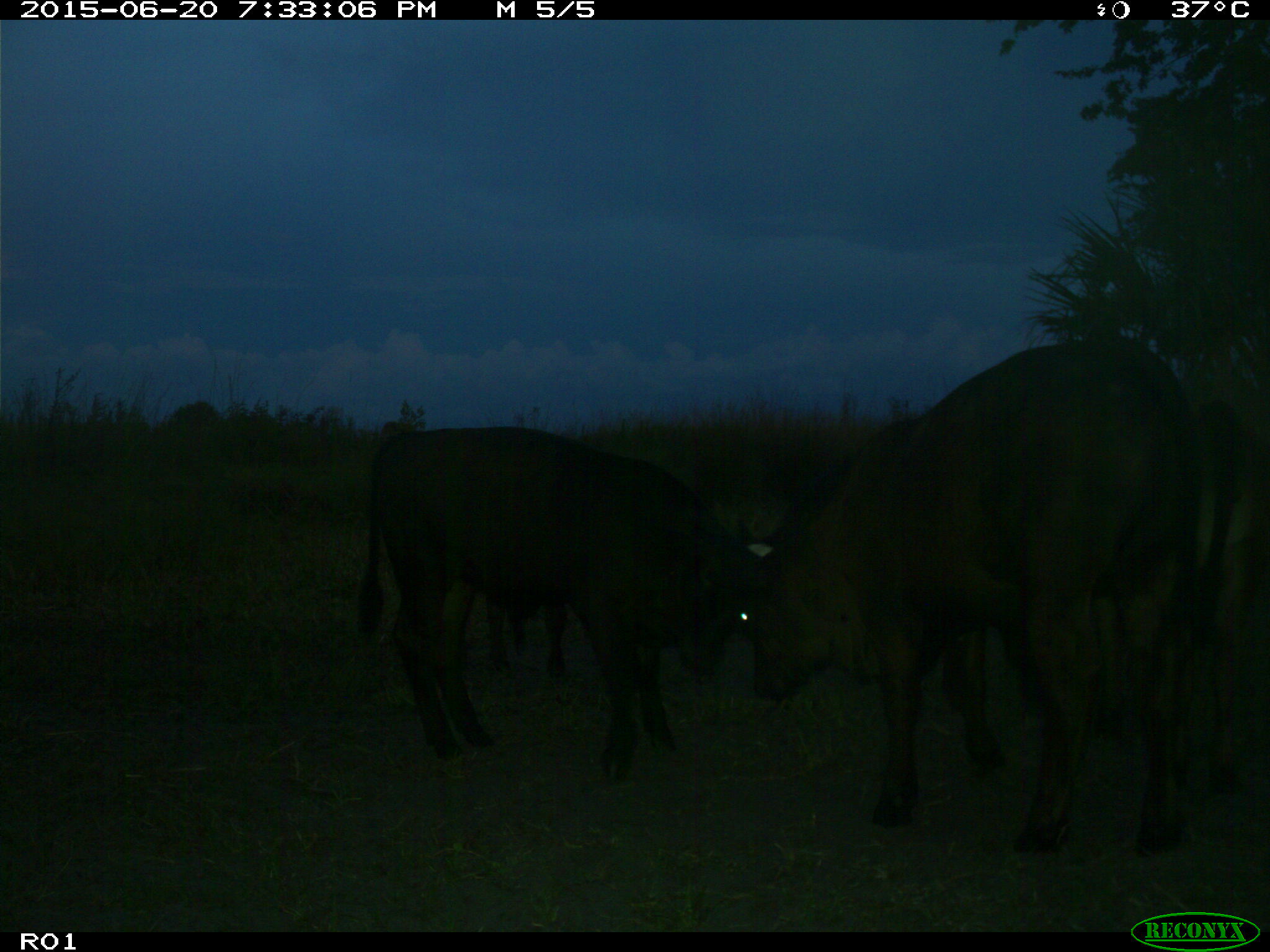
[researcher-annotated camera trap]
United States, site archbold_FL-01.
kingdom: Animalia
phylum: Chordata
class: Mammalia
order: Artiodactyla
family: Bovidae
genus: Bos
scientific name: Bos taurus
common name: domestic cow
Bos taurus (domestic cow).